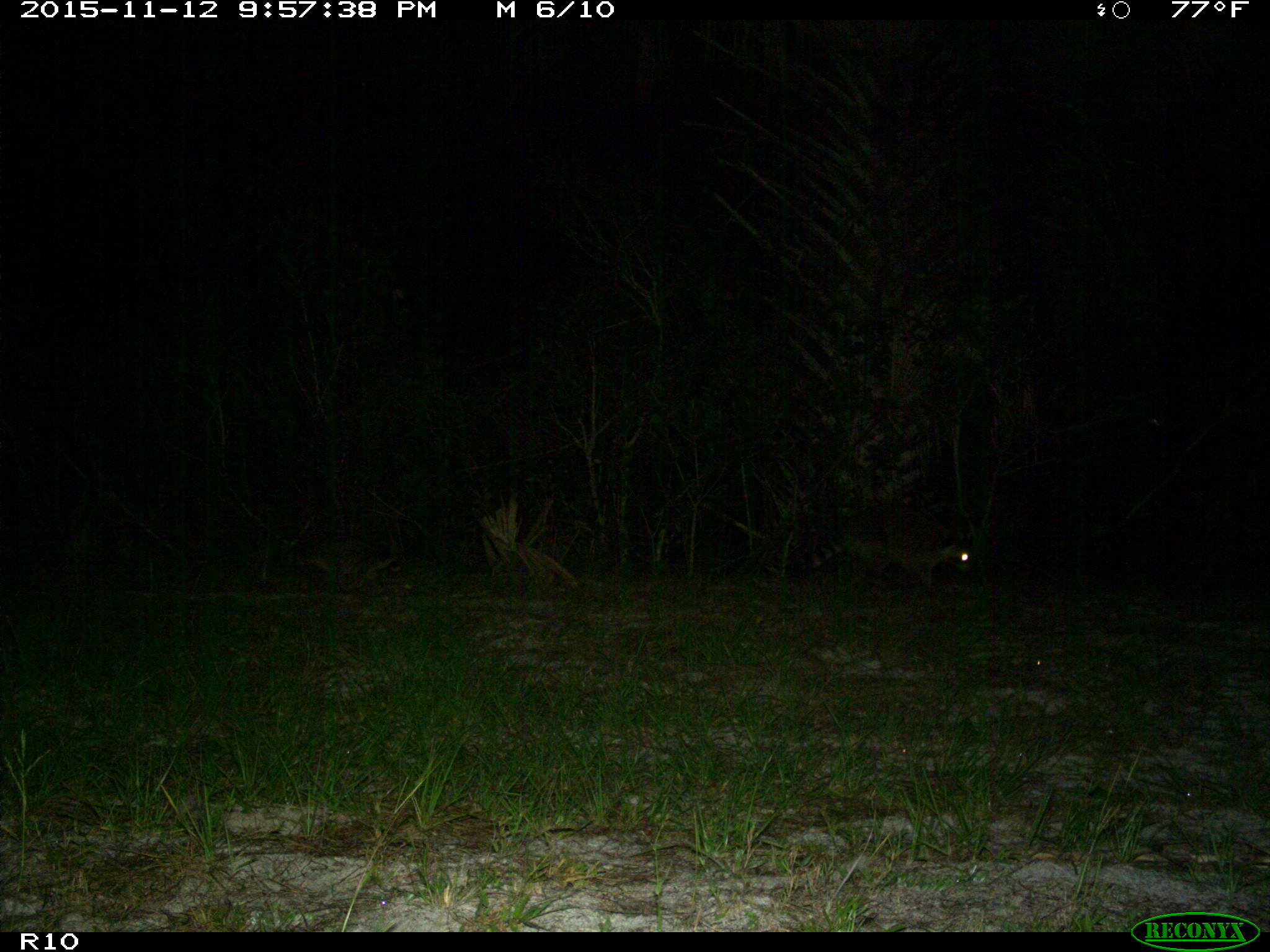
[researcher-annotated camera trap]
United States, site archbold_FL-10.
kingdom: Animalia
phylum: Chordata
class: Mammalia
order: Carnivora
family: Procyonidae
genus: Procyon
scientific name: Procyon lotor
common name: common raccoon